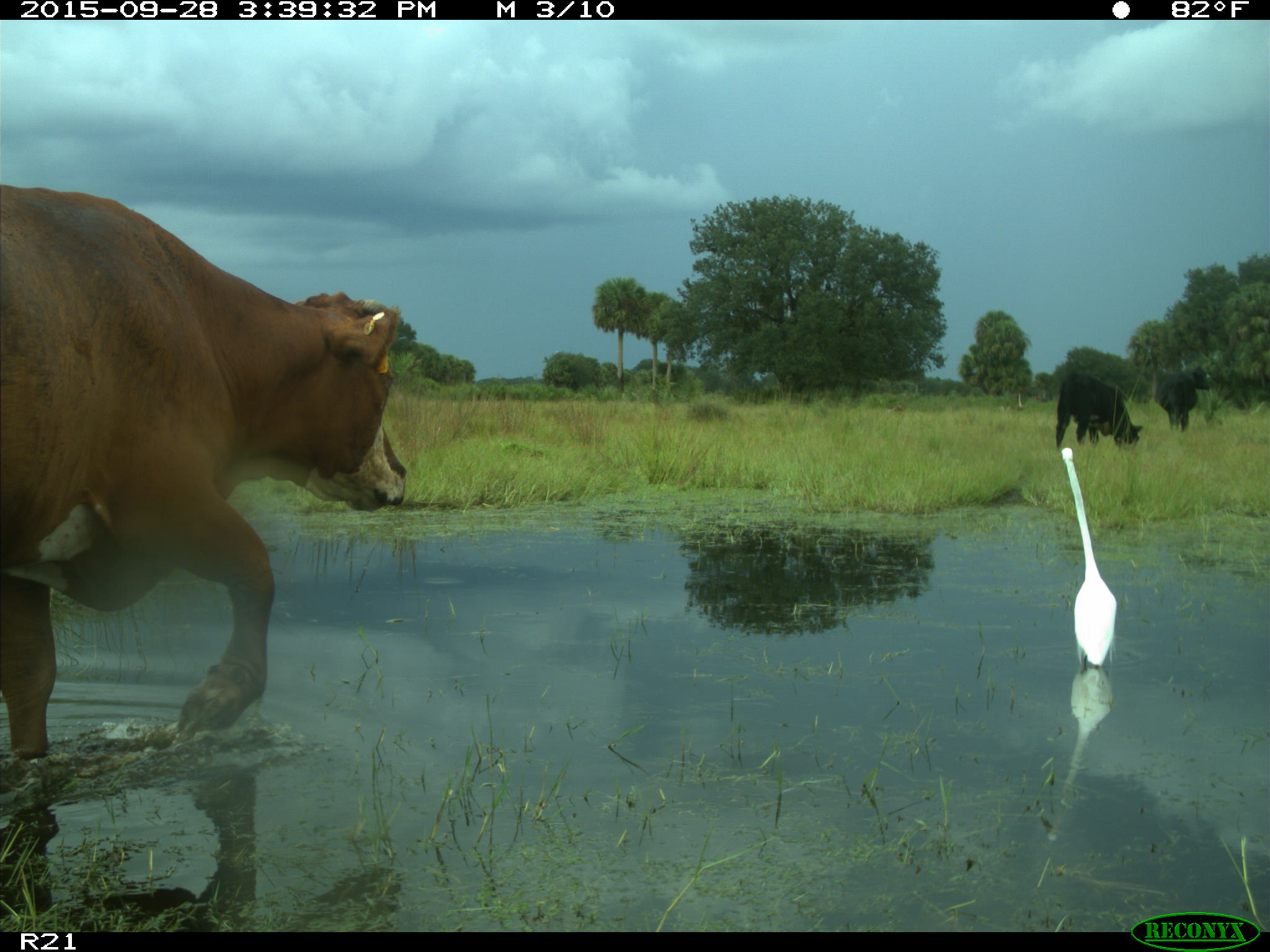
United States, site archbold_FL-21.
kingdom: Animalia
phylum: Chordata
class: Mammalia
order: Artiodactyla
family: Bovidae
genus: Bos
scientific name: Bos taurus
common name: domestic cow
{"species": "Bos taurus (domestic cow)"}